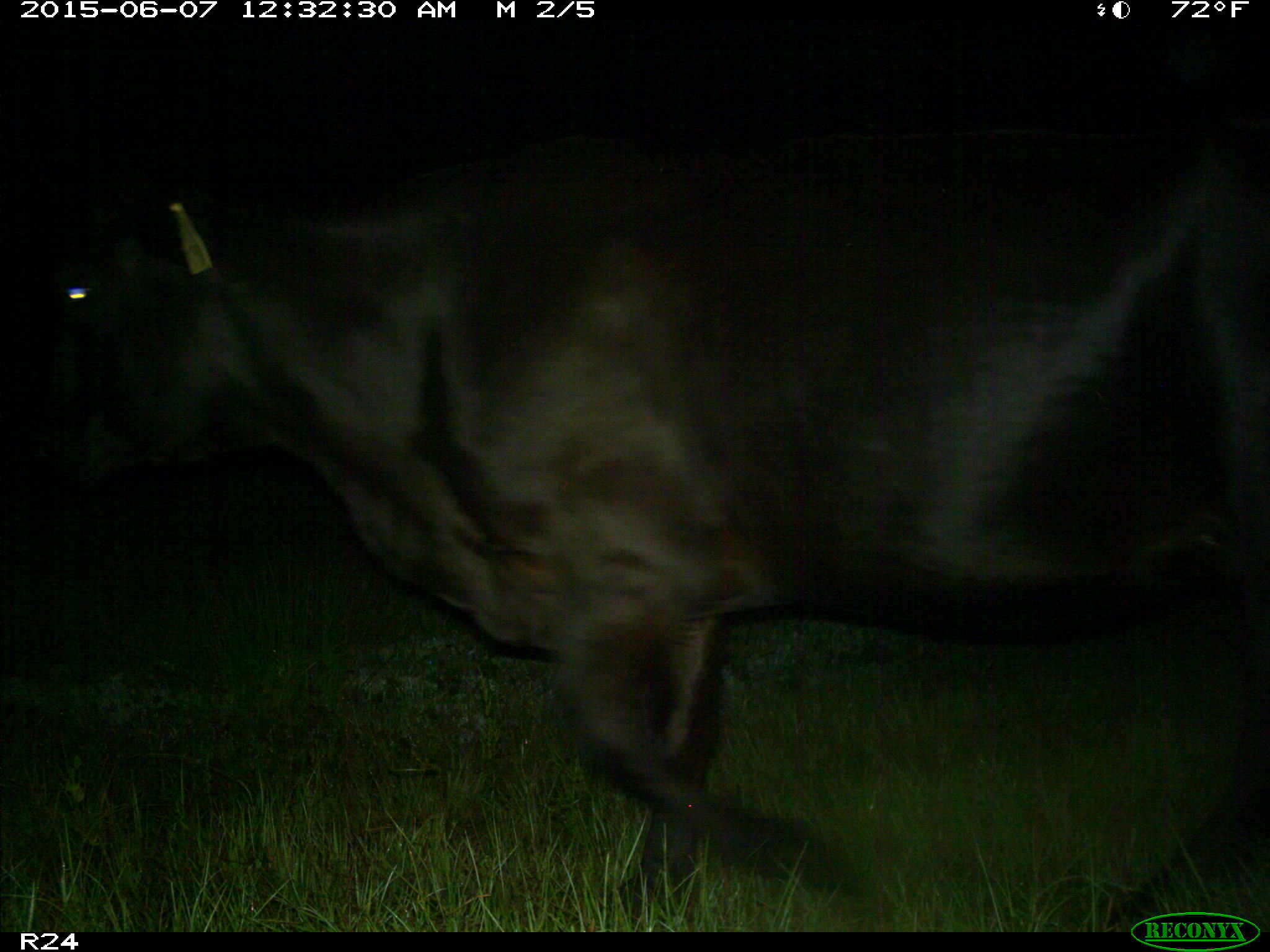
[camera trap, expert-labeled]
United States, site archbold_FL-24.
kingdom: Animalia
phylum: Chordata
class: Mammalia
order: Artiodactyla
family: Bovidae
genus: Bos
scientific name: Bos taurus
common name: domestic cow